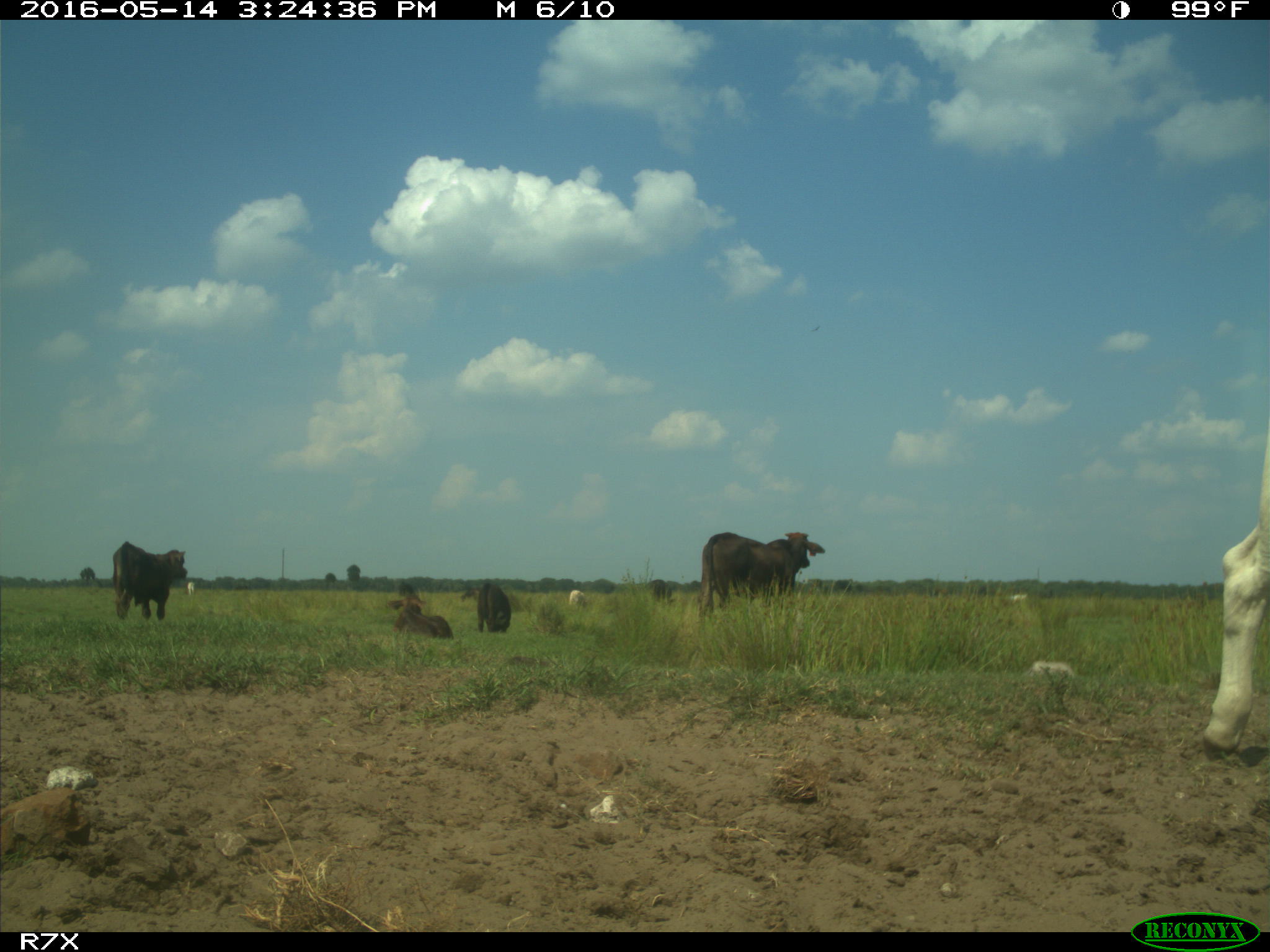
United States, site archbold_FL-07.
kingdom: Animalia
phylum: Chordata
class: Mammalia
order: Artiodactyla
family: Bovidae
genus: Bos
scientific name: Bos taurus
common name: domestic cow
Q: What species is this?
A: Bos taurus (domestic cow).